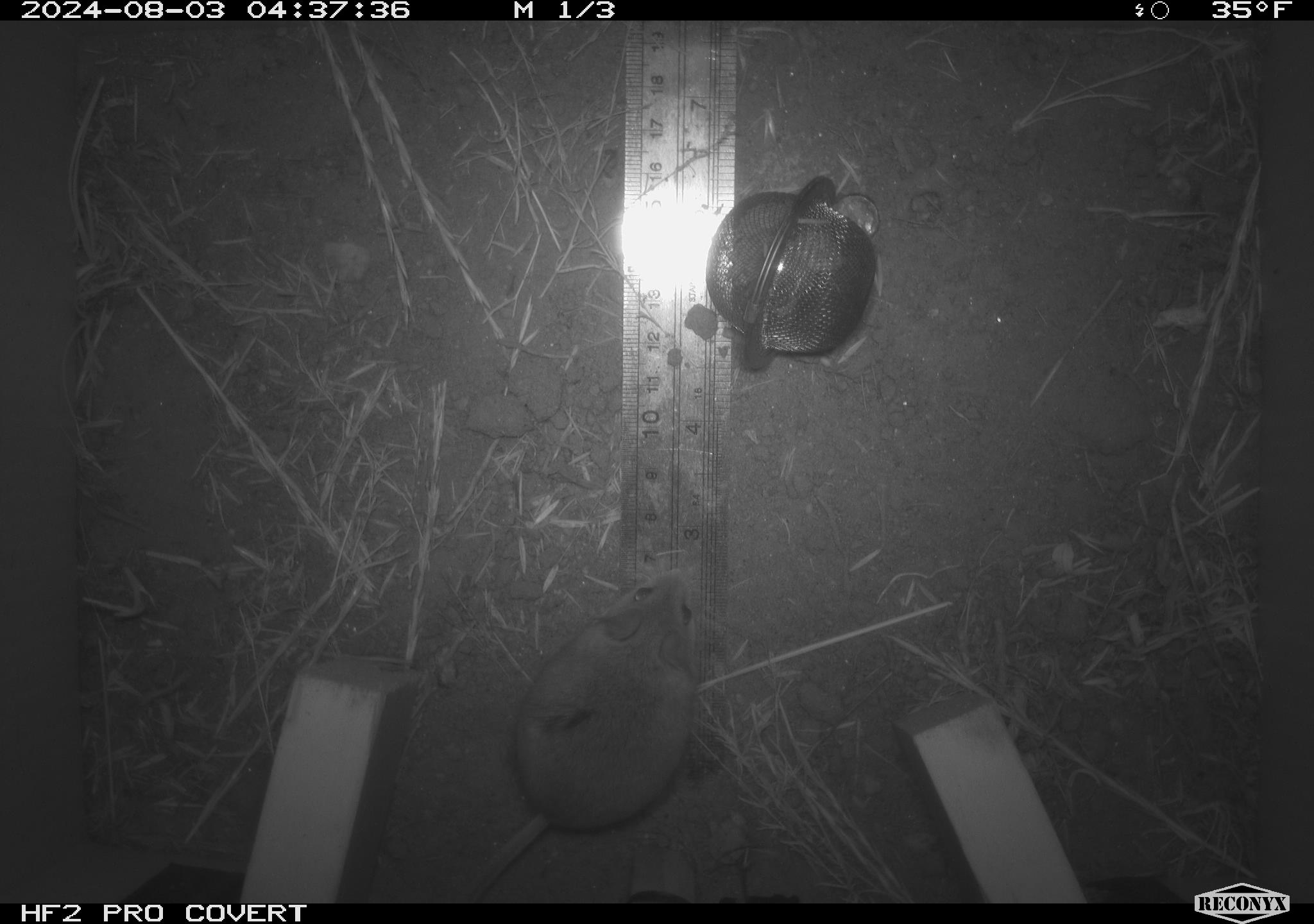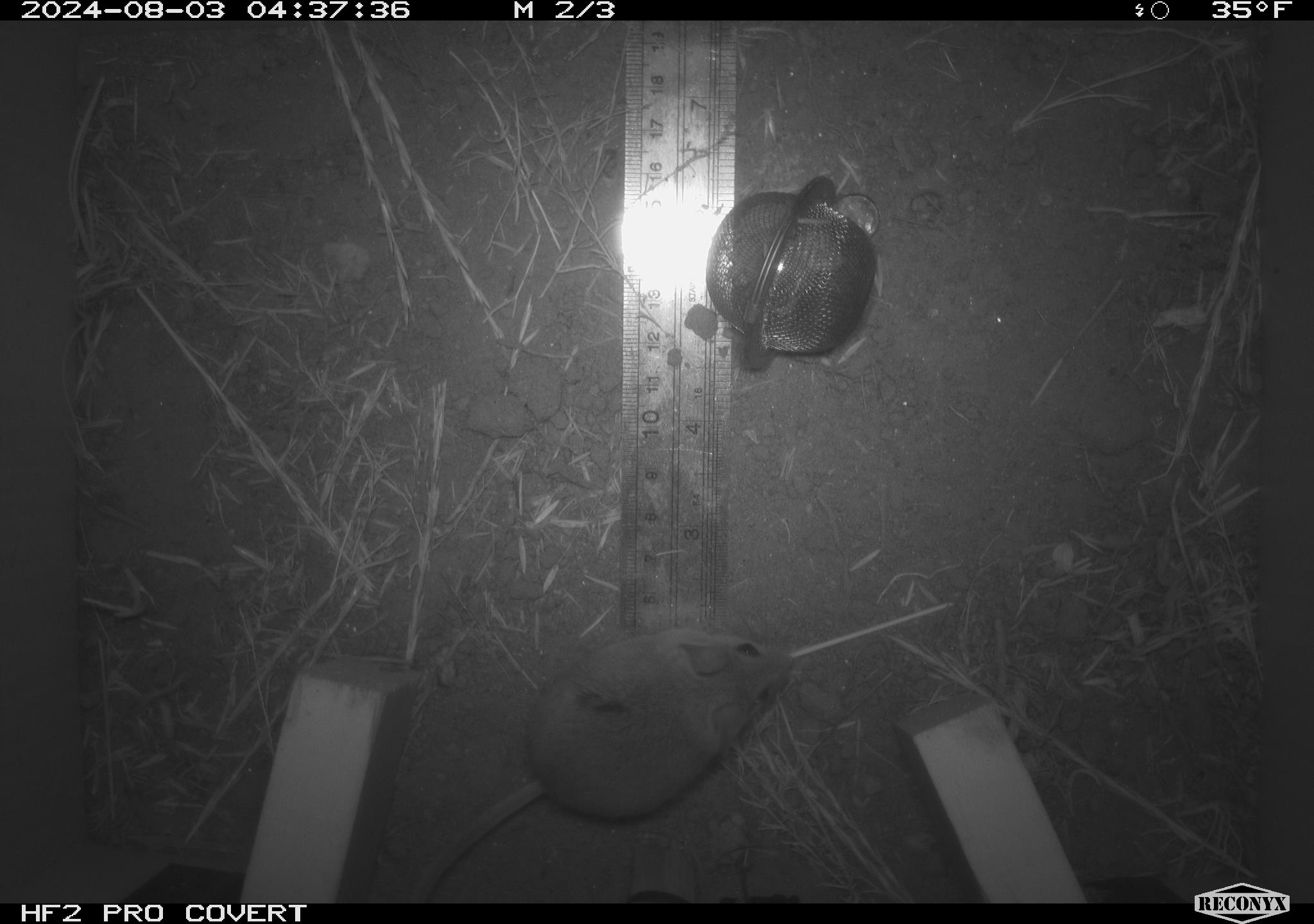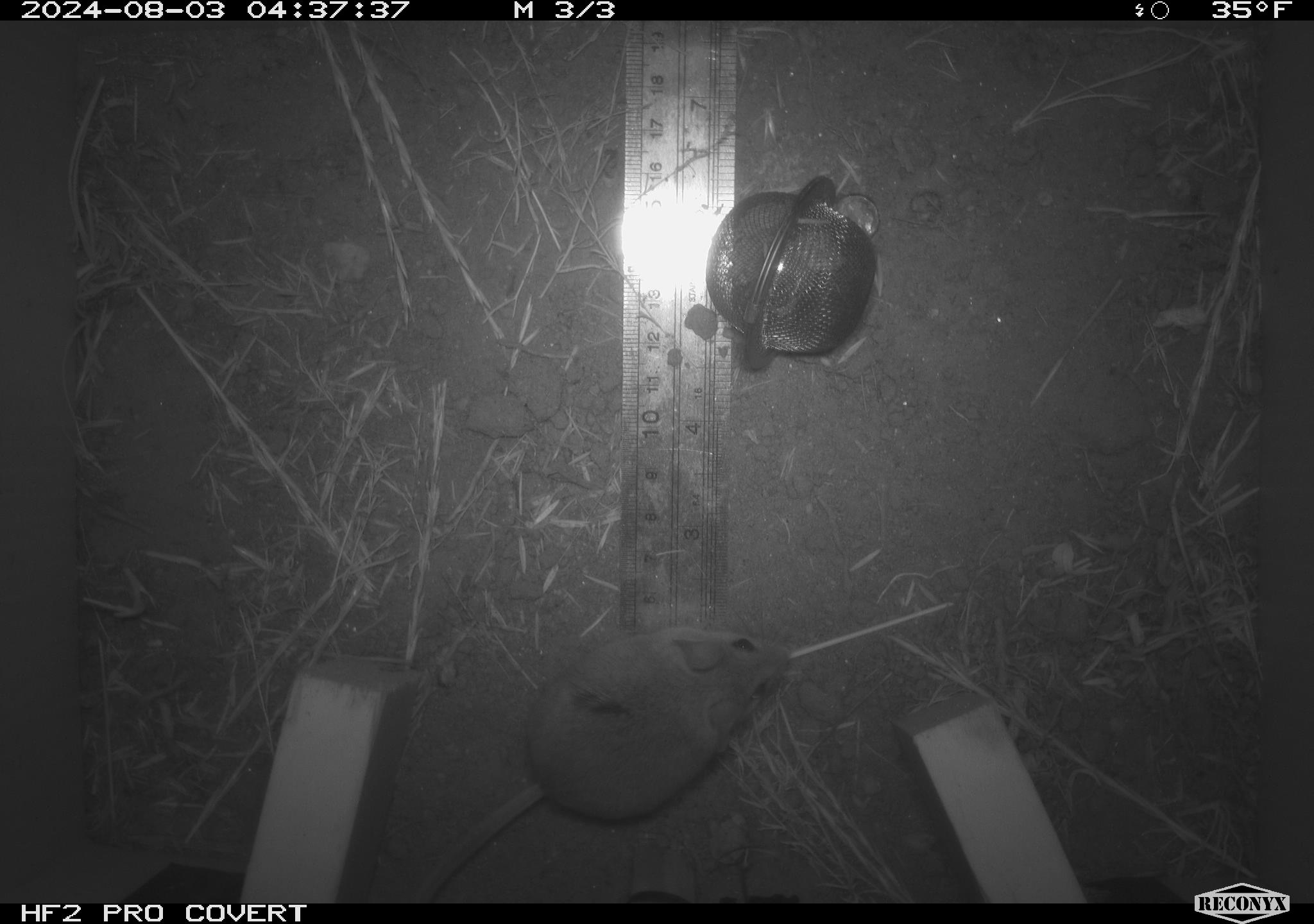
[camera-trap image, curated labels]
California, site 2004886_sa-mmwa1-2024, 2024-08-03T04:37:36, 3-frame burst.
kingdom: Animalia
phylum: Chordata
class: Mammalia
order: Rodentia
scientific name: Rodentia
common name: mouse species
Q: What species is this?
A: Mouse species (Rodentia).